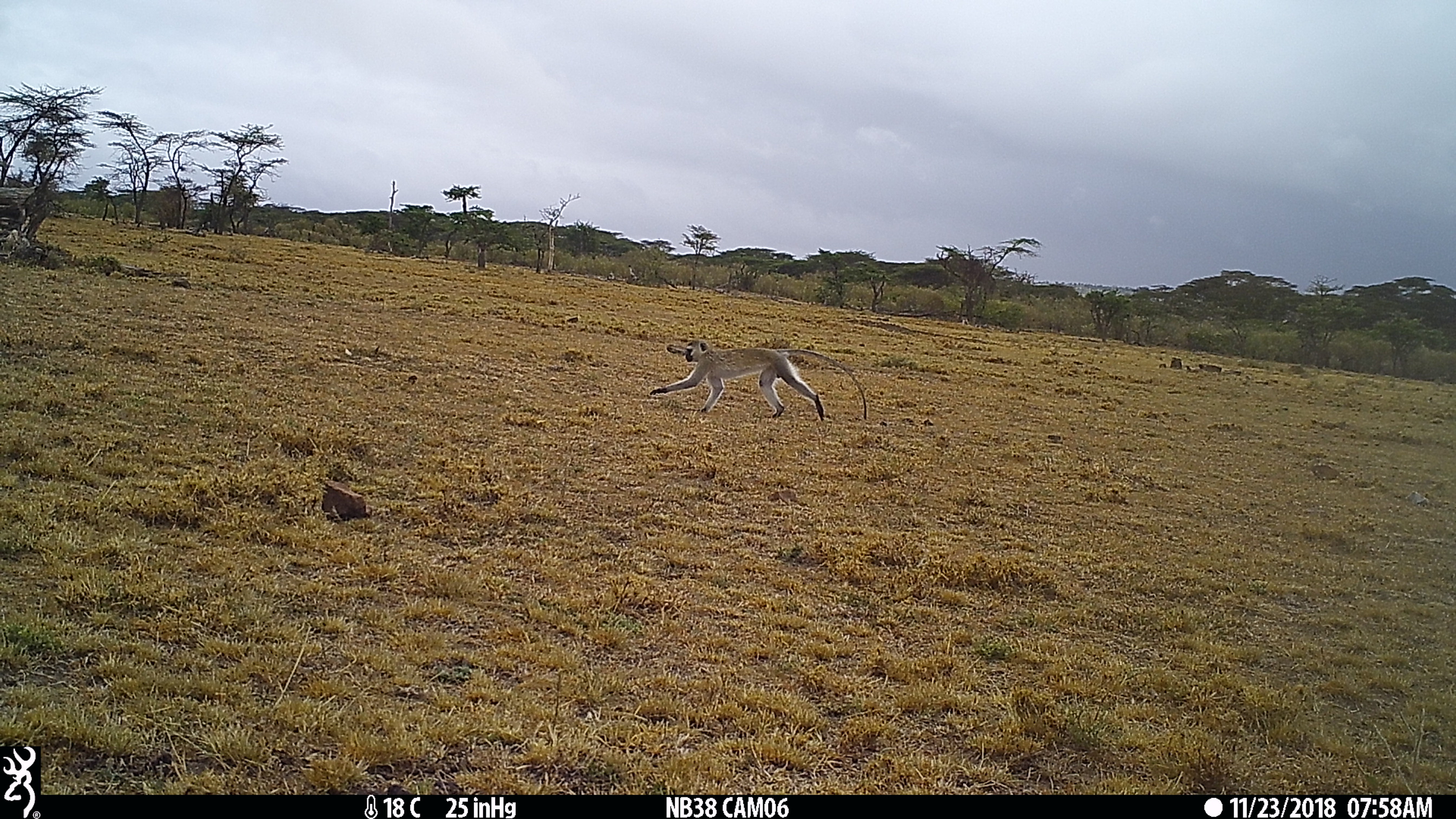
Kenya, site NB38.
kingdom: Animalia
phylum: Chordata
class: Mammalia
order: Primates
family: Cercopithecidae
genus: Chlorocebus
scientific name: Chlorocebus pygerythrus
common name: vervet monkey